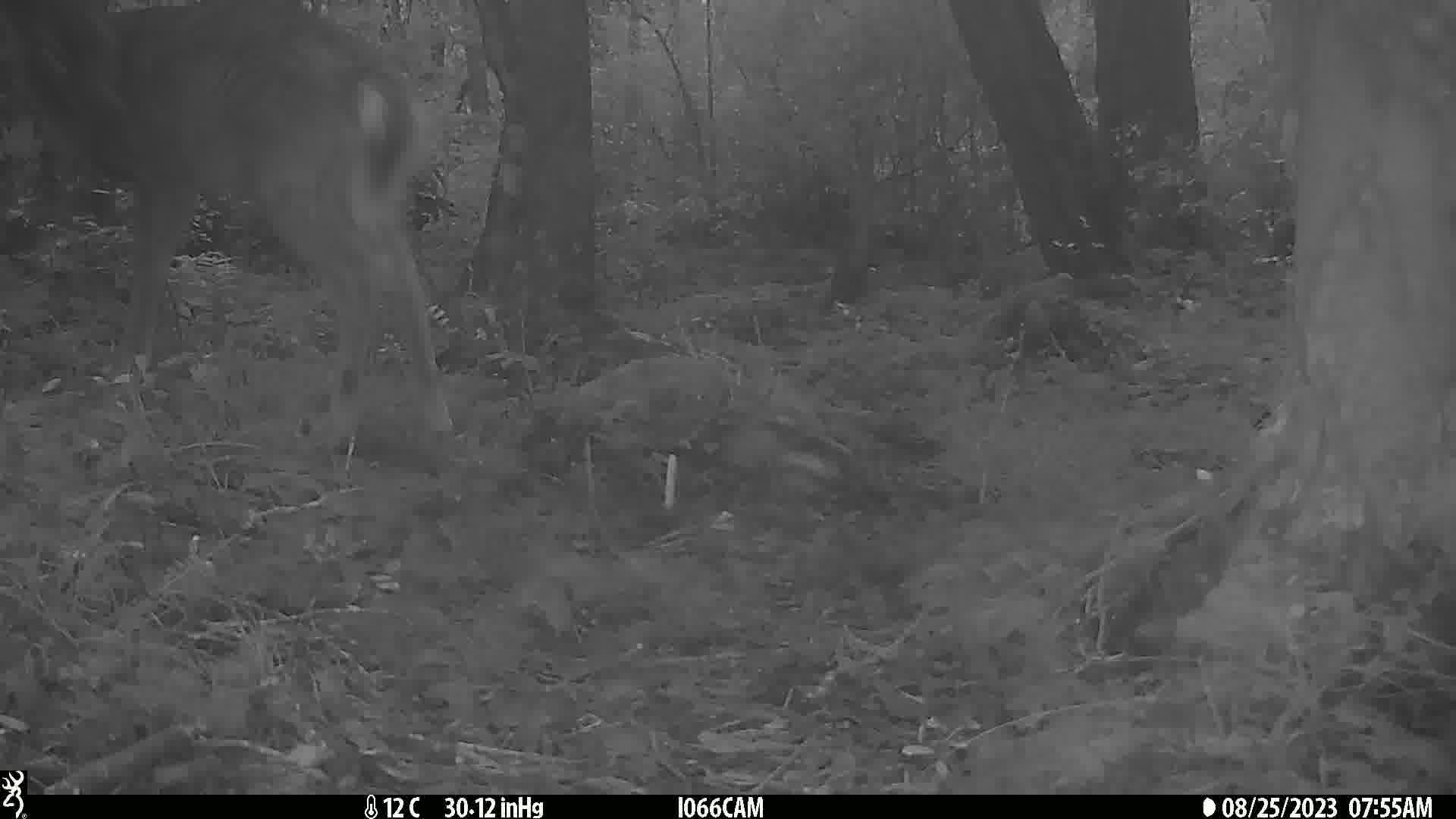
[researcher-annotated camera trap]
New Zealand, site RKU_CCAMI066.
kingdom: Animalia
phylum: Chordata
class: Mammalia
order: Artiodactyla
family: Cervidae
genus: Odocoileus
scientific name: Odocoileus virginianus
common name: white-tailed deer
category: white tailed deer